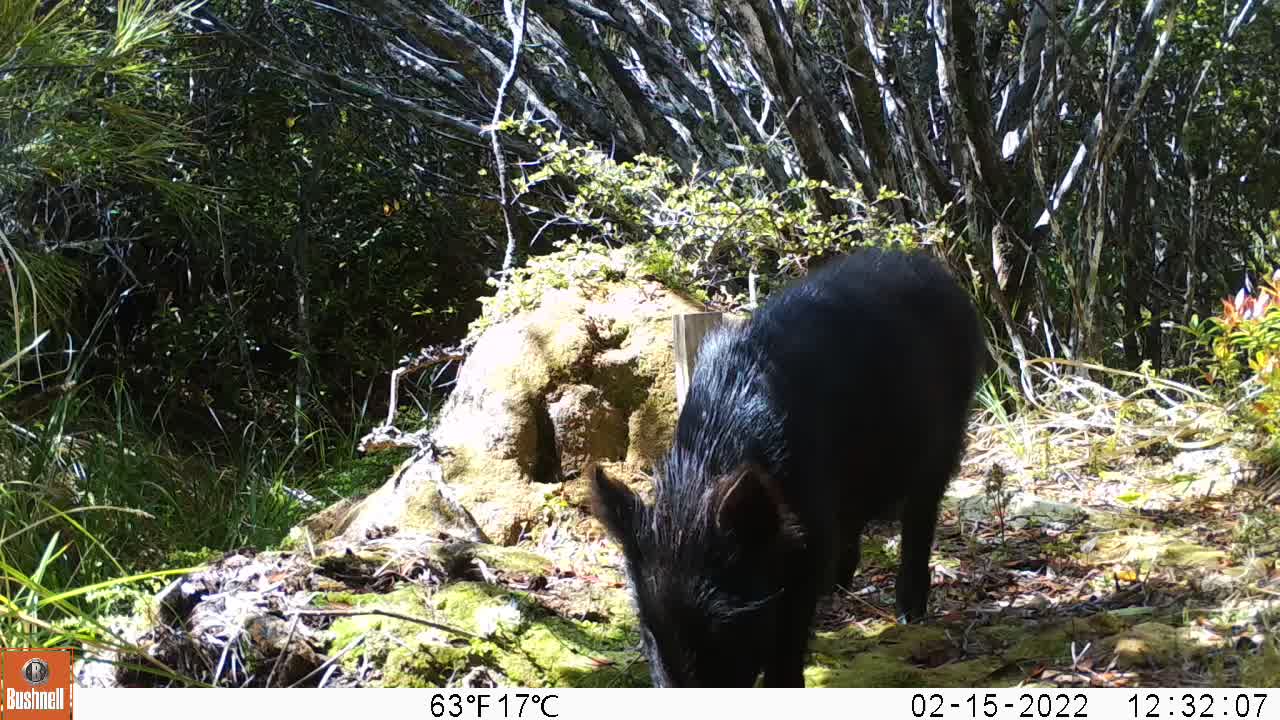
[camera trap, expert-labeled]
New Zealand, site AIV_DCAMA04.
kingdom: Animalia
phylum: Chordata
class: Mammalia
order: Artiodactyla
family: Suidae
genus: Sus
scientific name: Sus scrofa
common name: pig